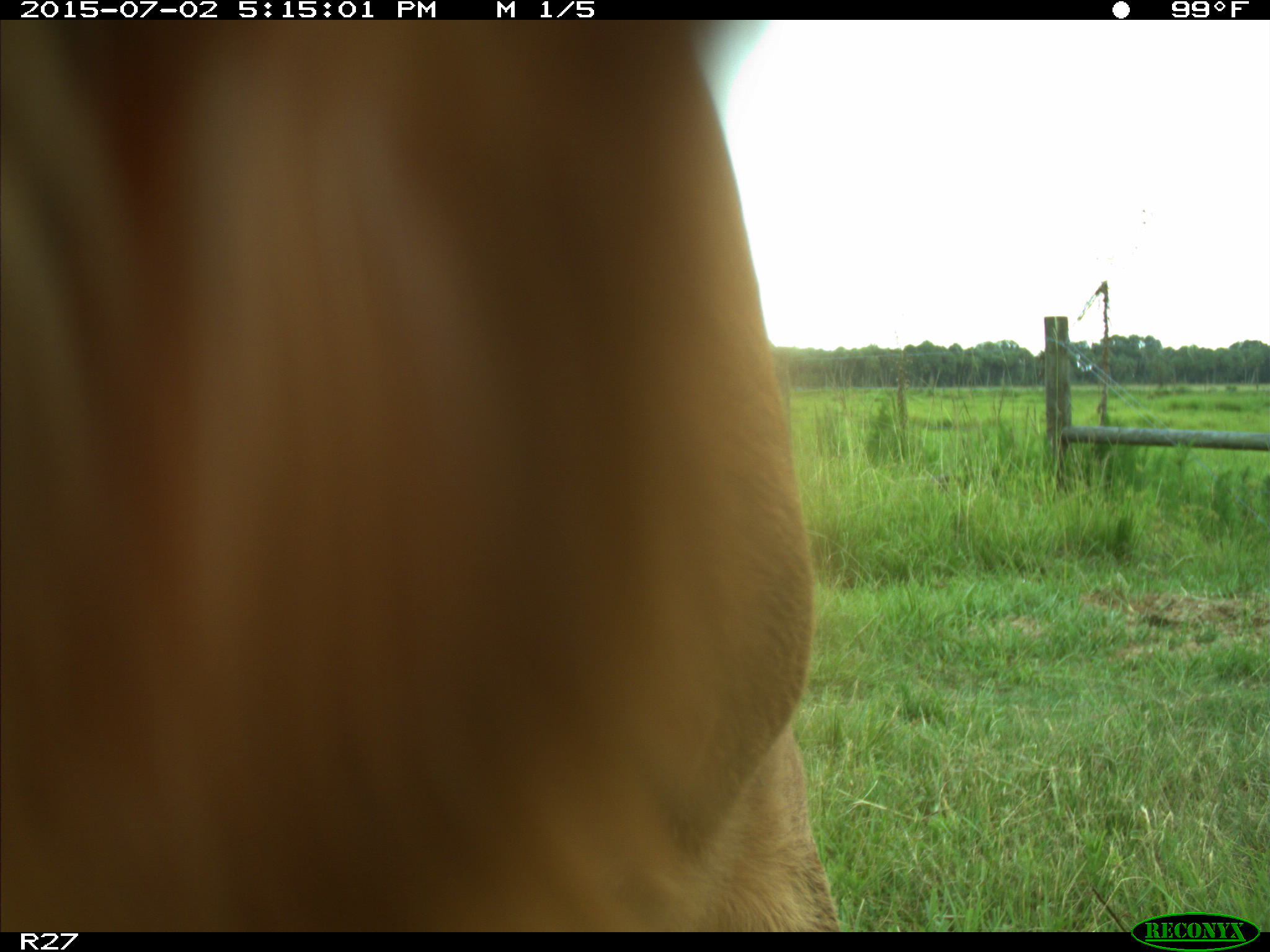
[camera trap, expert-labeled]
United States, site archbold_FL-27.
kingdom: Animalia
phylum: Chordata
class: Mammalia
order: Artiodactyla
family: Bovidae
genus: Bos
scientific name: Bos taurus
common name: domestic cow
Bos taurus (domestic cow).